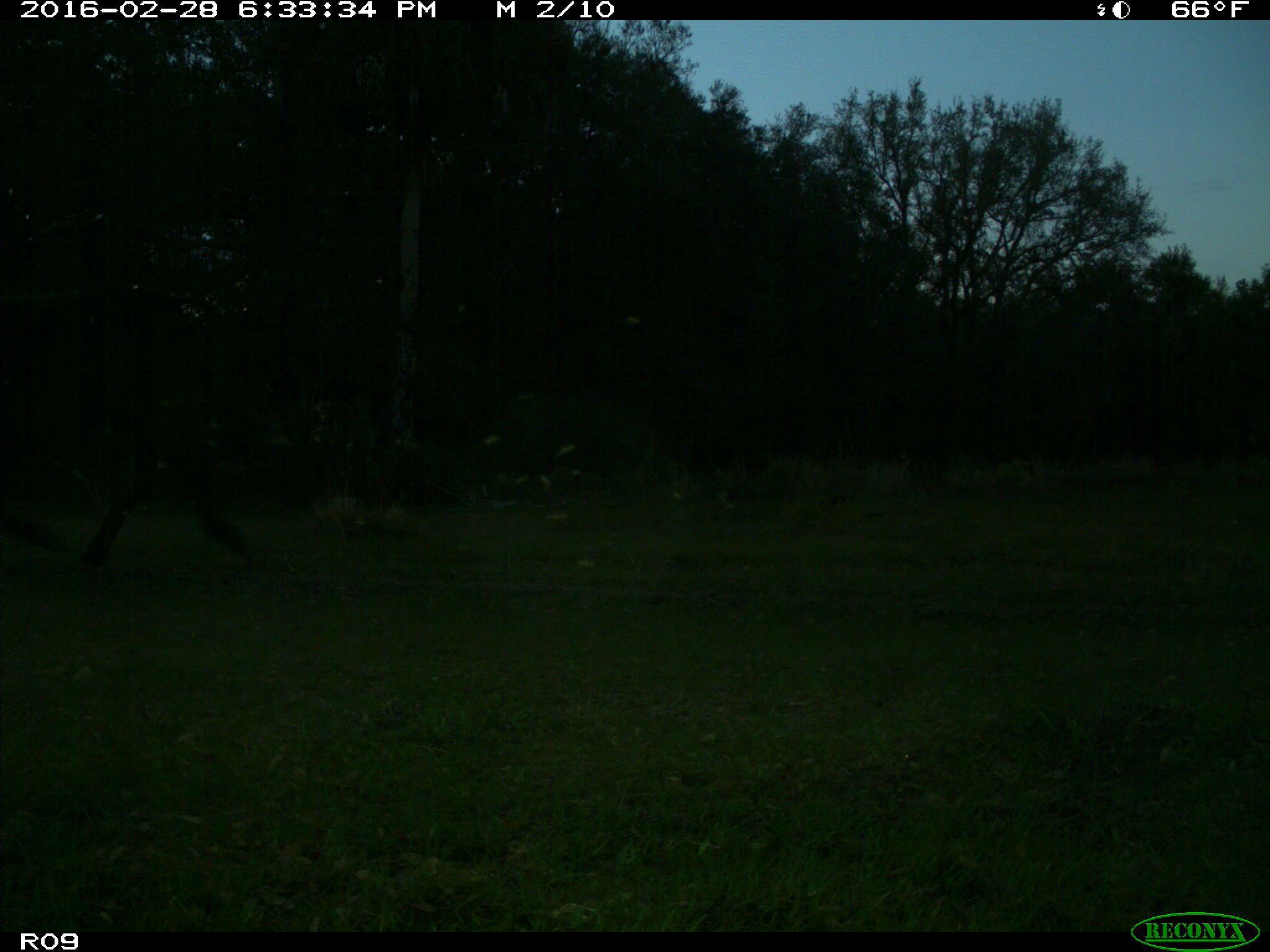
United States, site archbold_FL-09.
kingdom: Animalia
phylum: Chordata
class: Mammalia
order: Artiodactyla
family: Bovidae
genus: Bos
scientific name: Bos taurus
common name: domestic cow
Bos taurus (domestic cow).